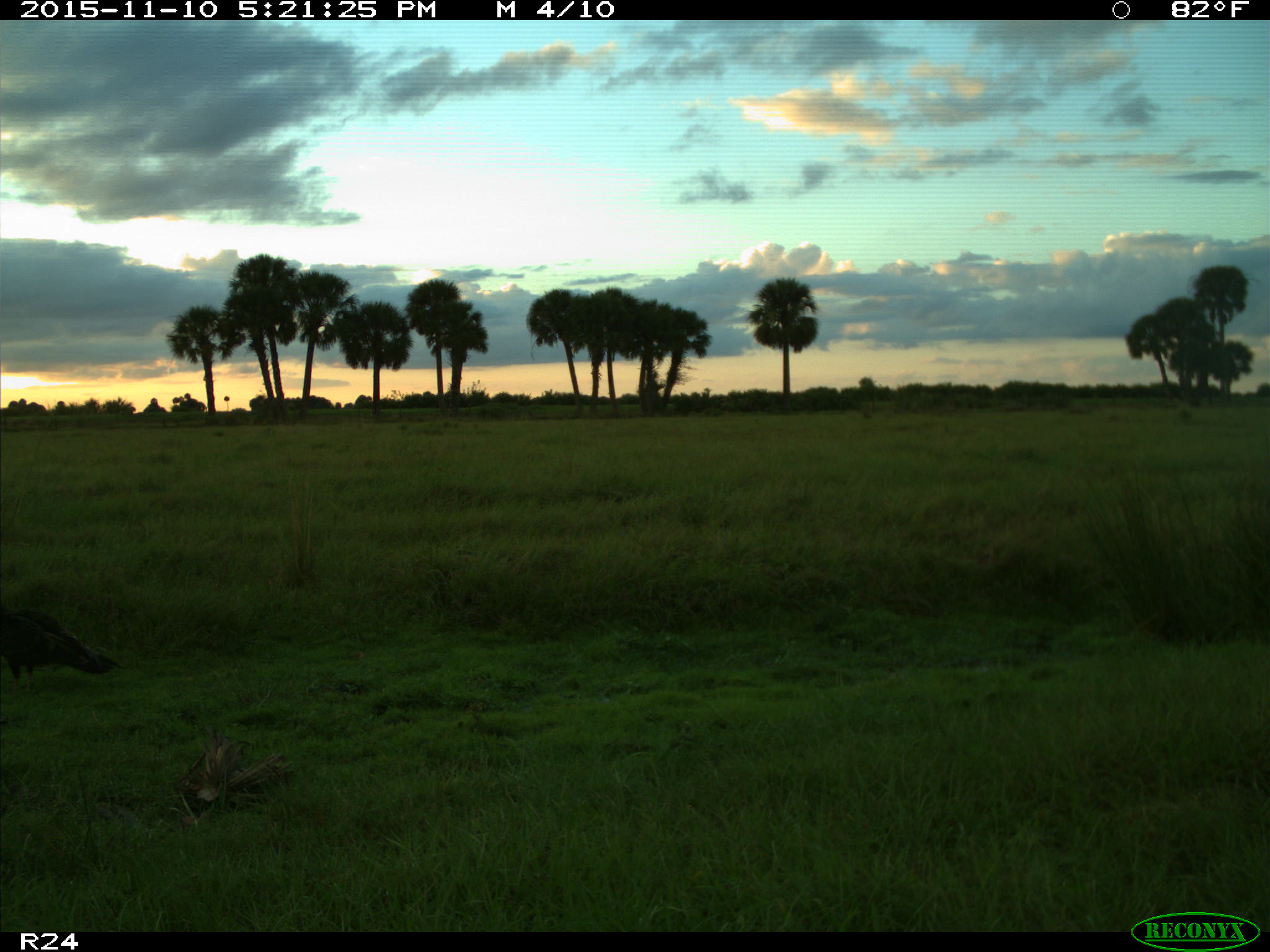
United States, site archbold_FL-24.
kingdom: Animalia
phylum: Chordata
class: Aves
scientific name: Aves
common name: birds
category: unidentified bird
Unidentified bird (birds) (Aves).